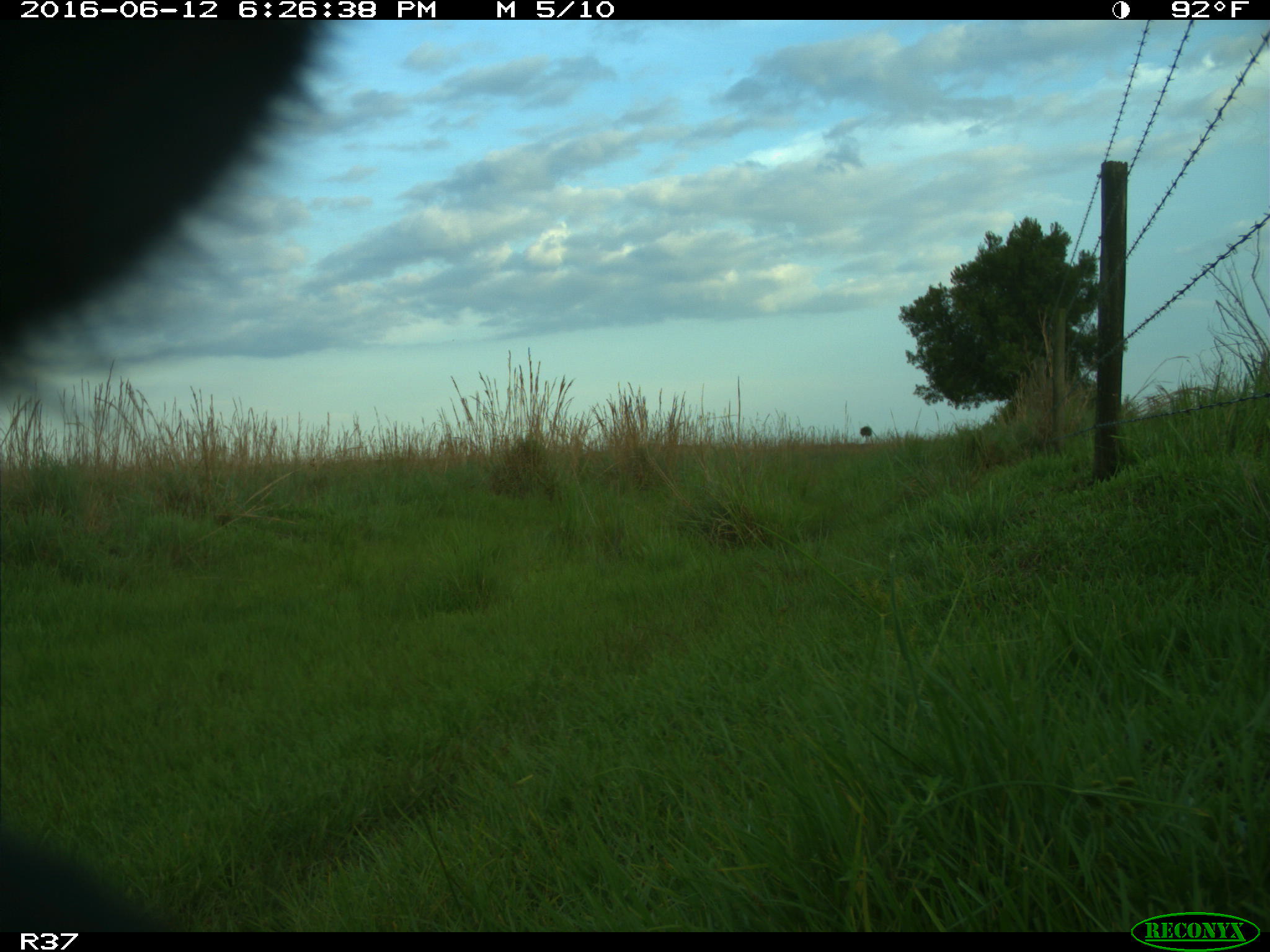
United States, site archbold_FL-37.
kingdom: Animalia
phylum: Chordata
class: Mammalia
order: Artiodactyla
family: Bovidae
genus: Bos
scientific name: Bos taurus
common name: domestic cow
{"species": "Bos taurus (domestic cow)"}